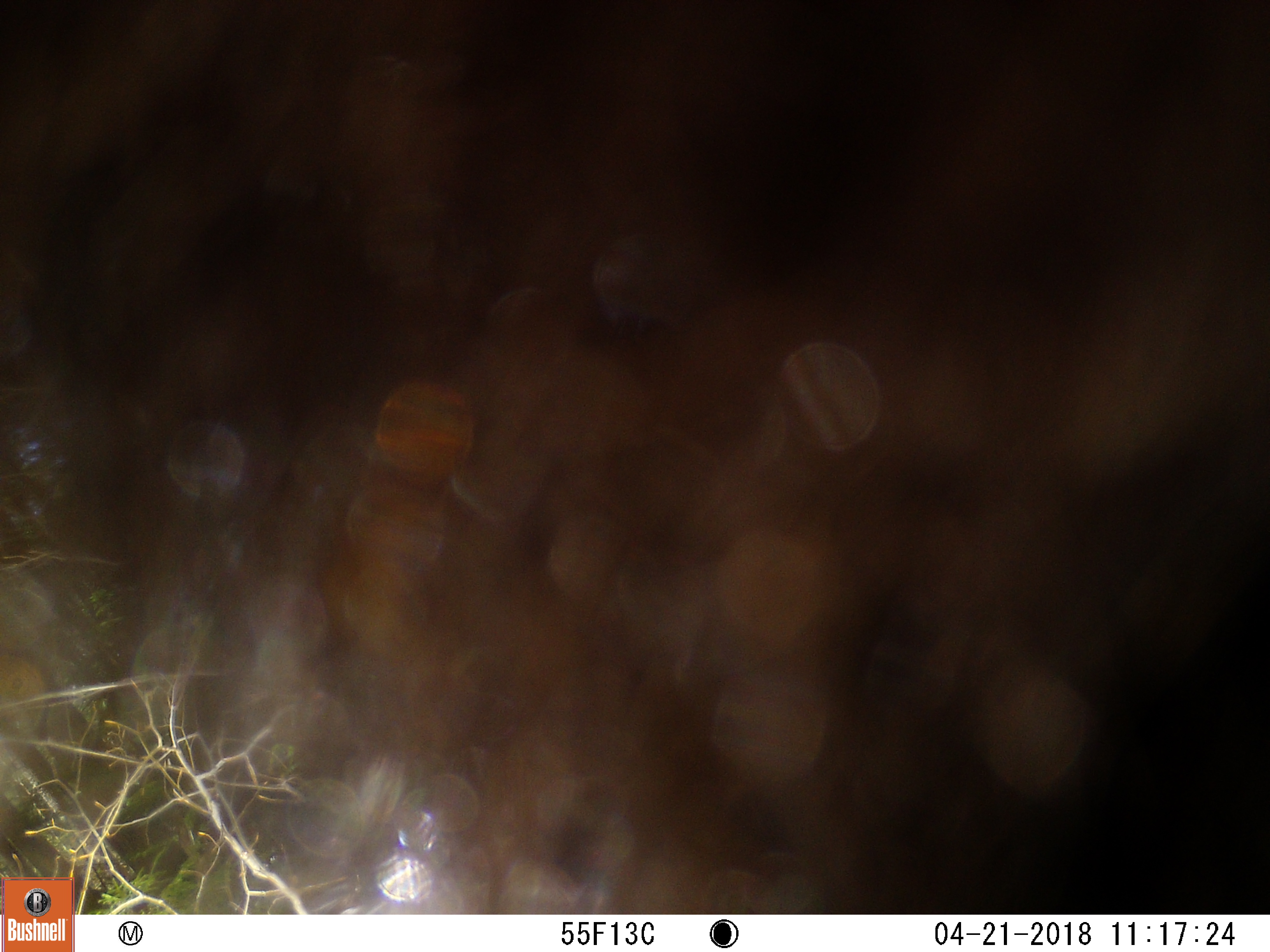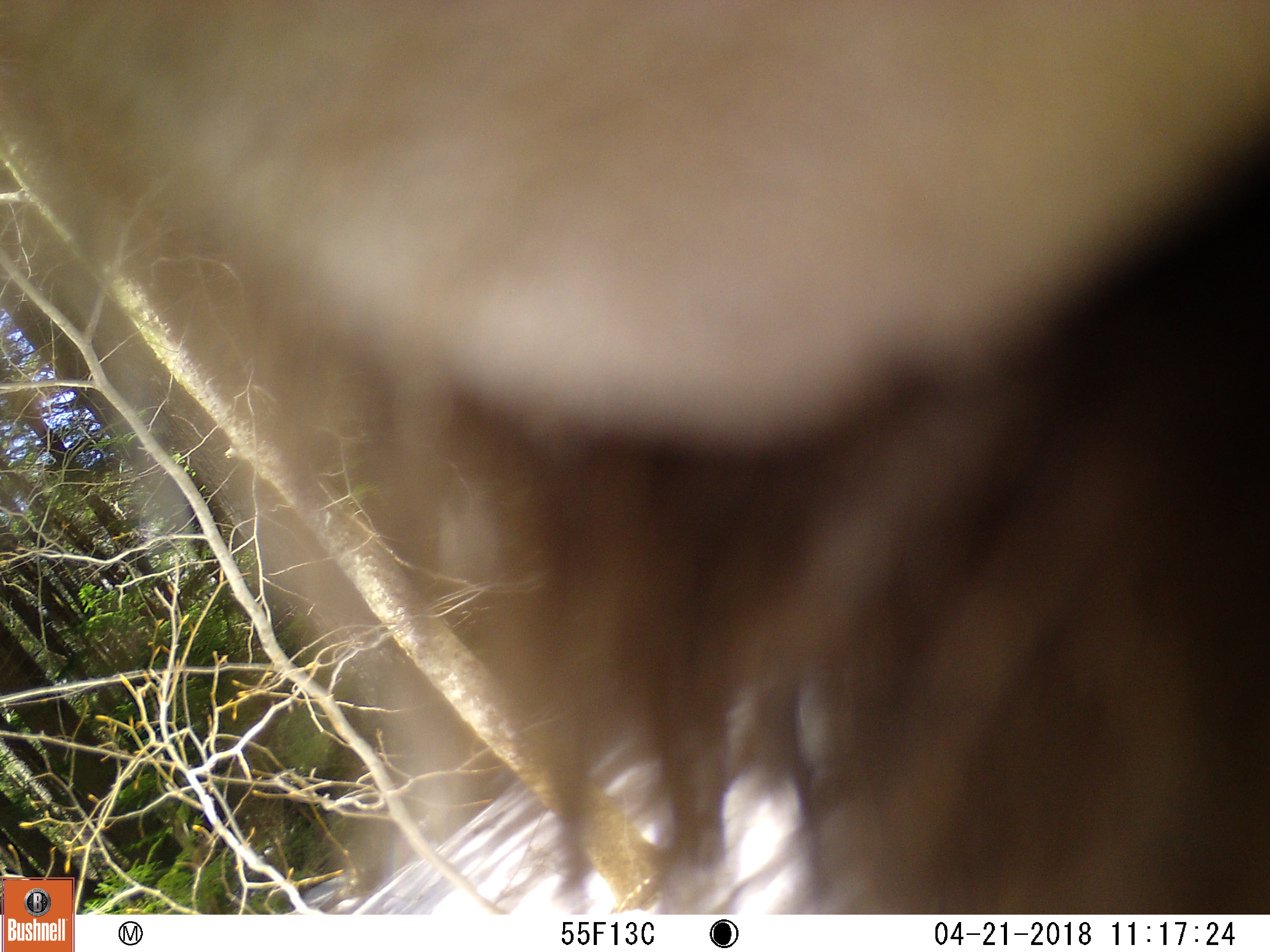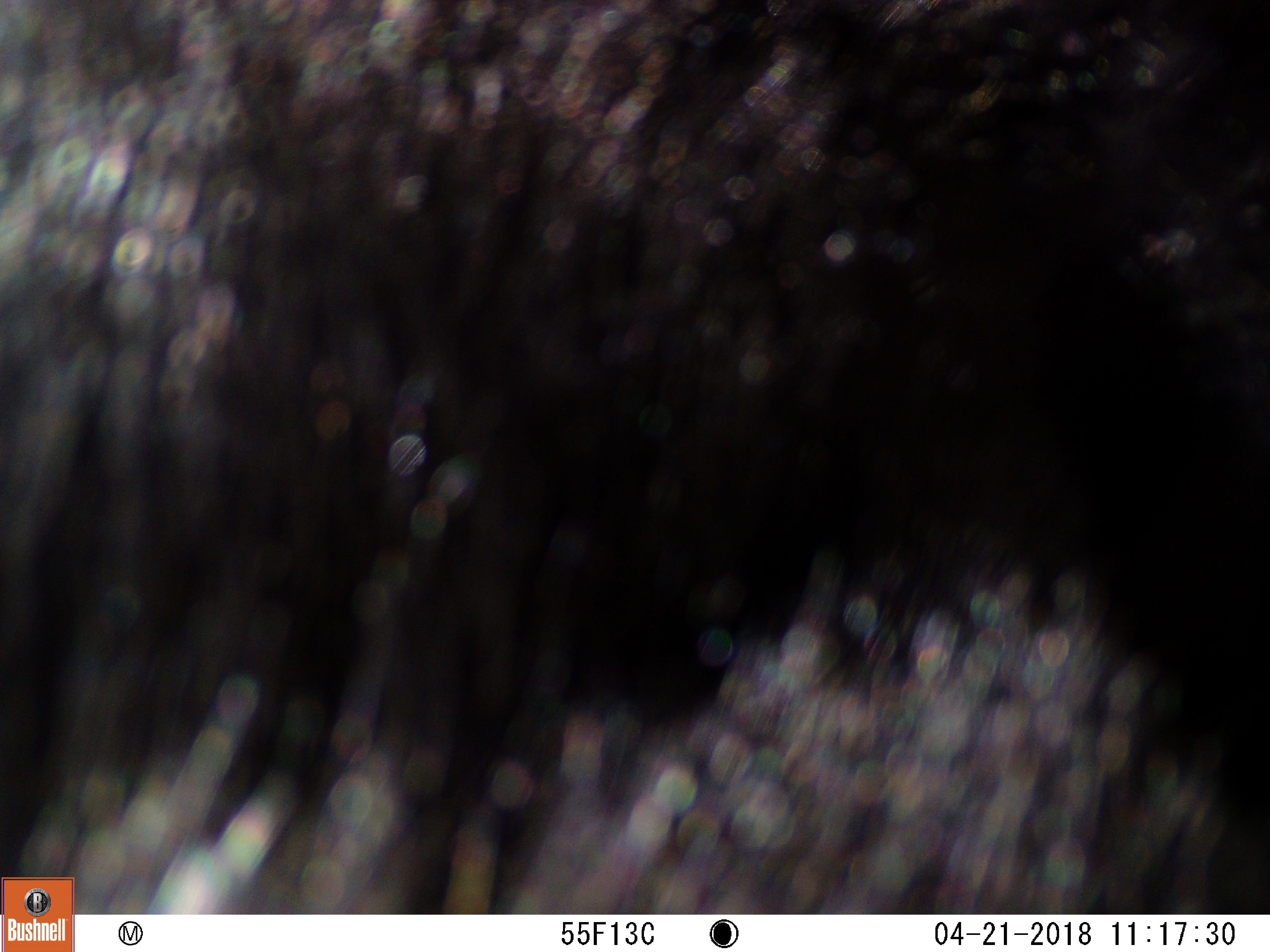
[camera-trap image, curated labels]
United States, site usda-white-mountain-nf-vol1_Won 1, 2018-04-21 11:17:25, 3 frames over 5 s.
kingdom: Animalia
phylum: Chordata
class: Mammalia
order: Carnivora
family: Ursidae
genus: Ursus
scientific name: Ursus americanus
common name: black bear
Black bear (Ursus americanus).